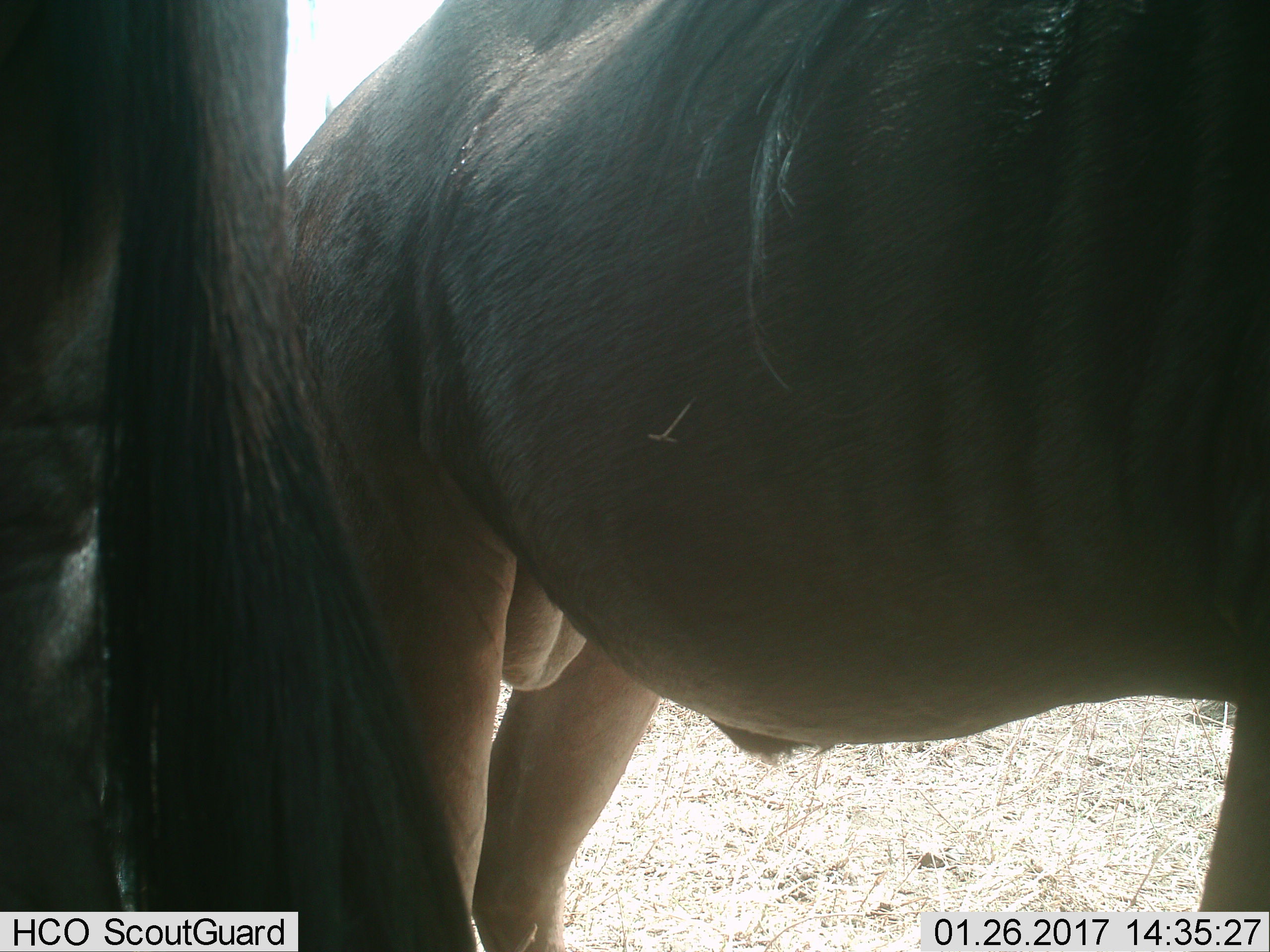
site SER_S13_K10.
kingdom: Animalia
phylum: Chordata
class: Mammalia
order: Artiodactyla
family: Bovidae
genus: Connochaetes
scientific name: Connochaetes taurinus taurinus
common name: blue wildebeest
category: wildebeestblue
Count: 2.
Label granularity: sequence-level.